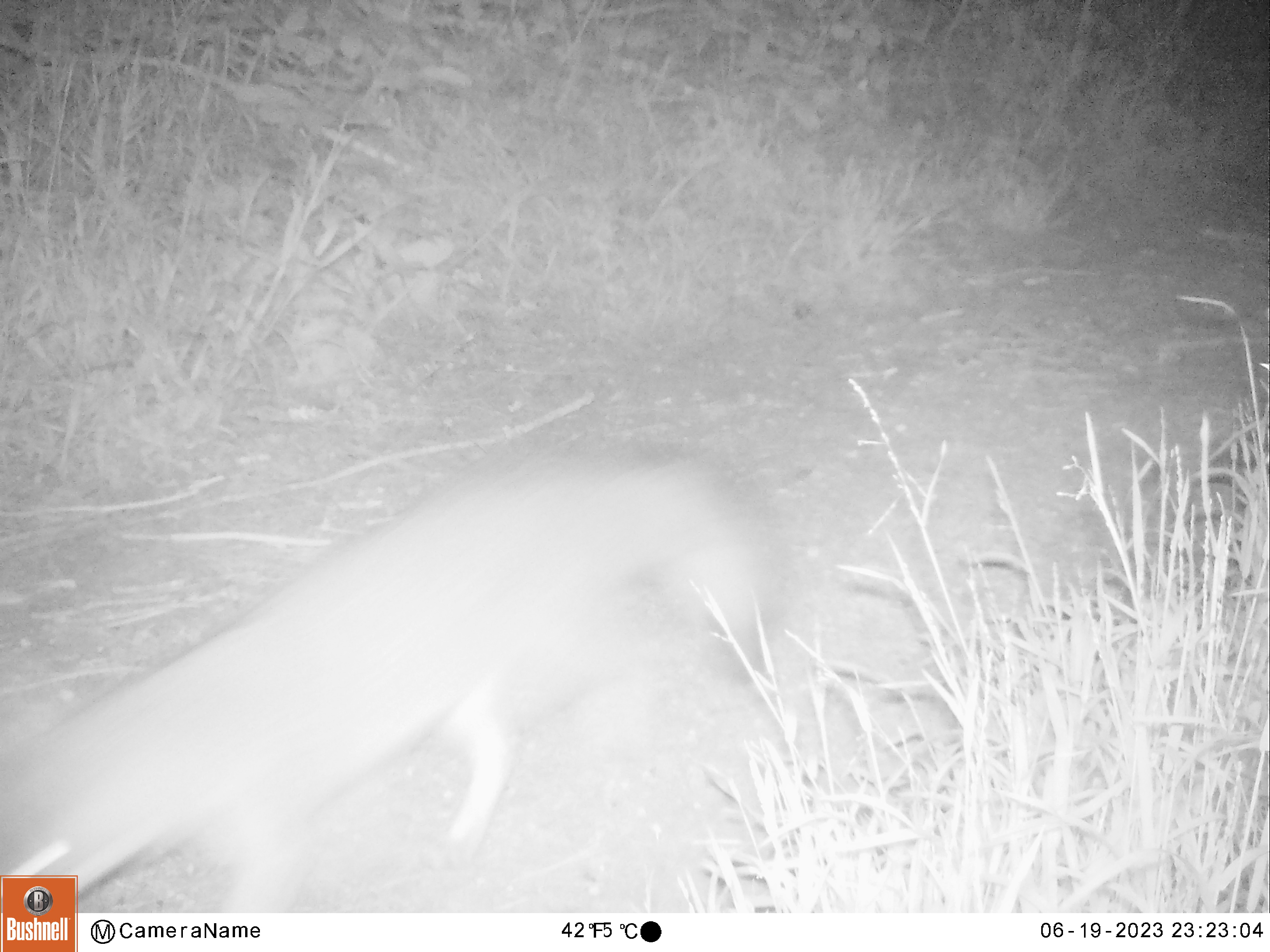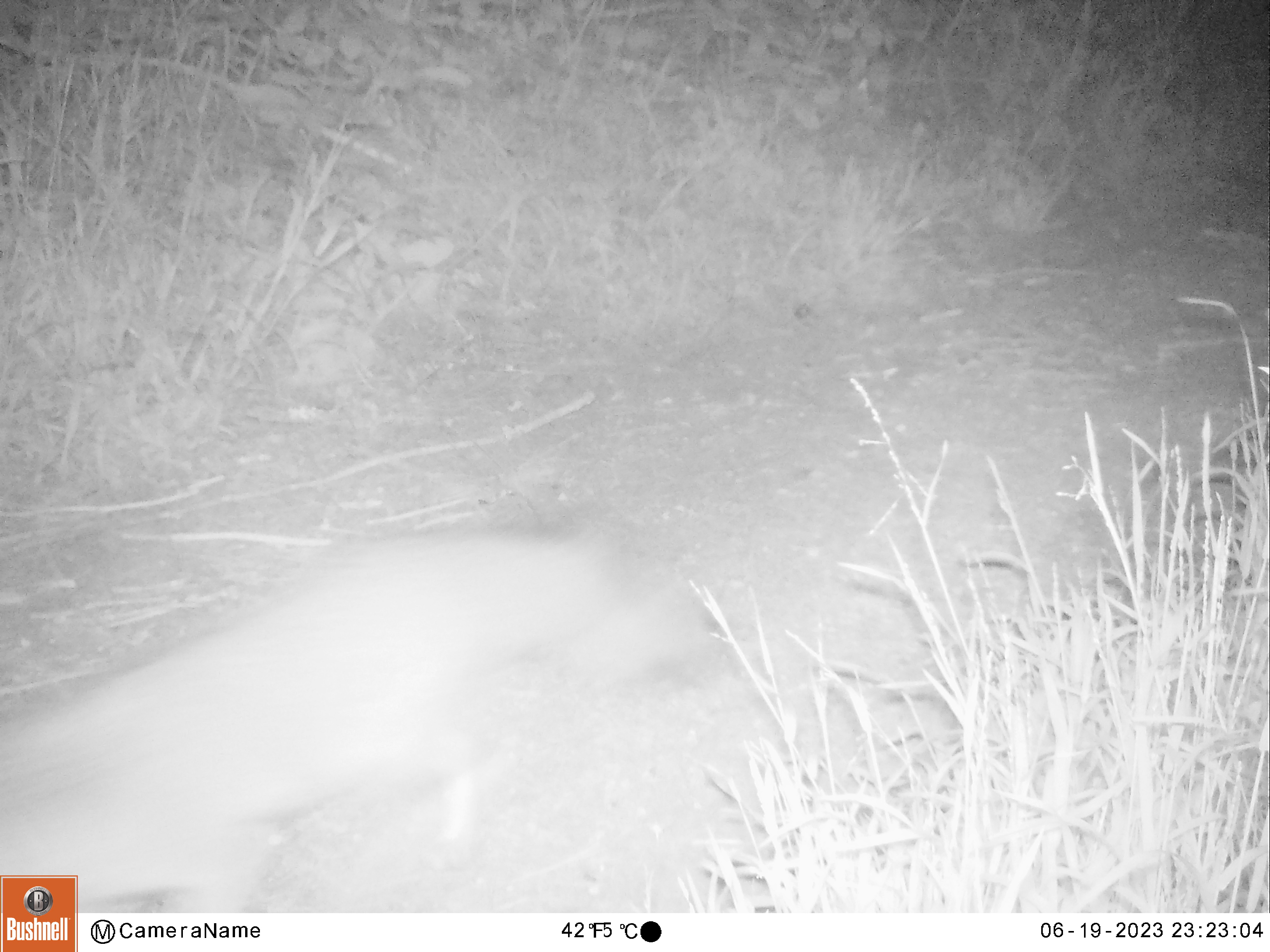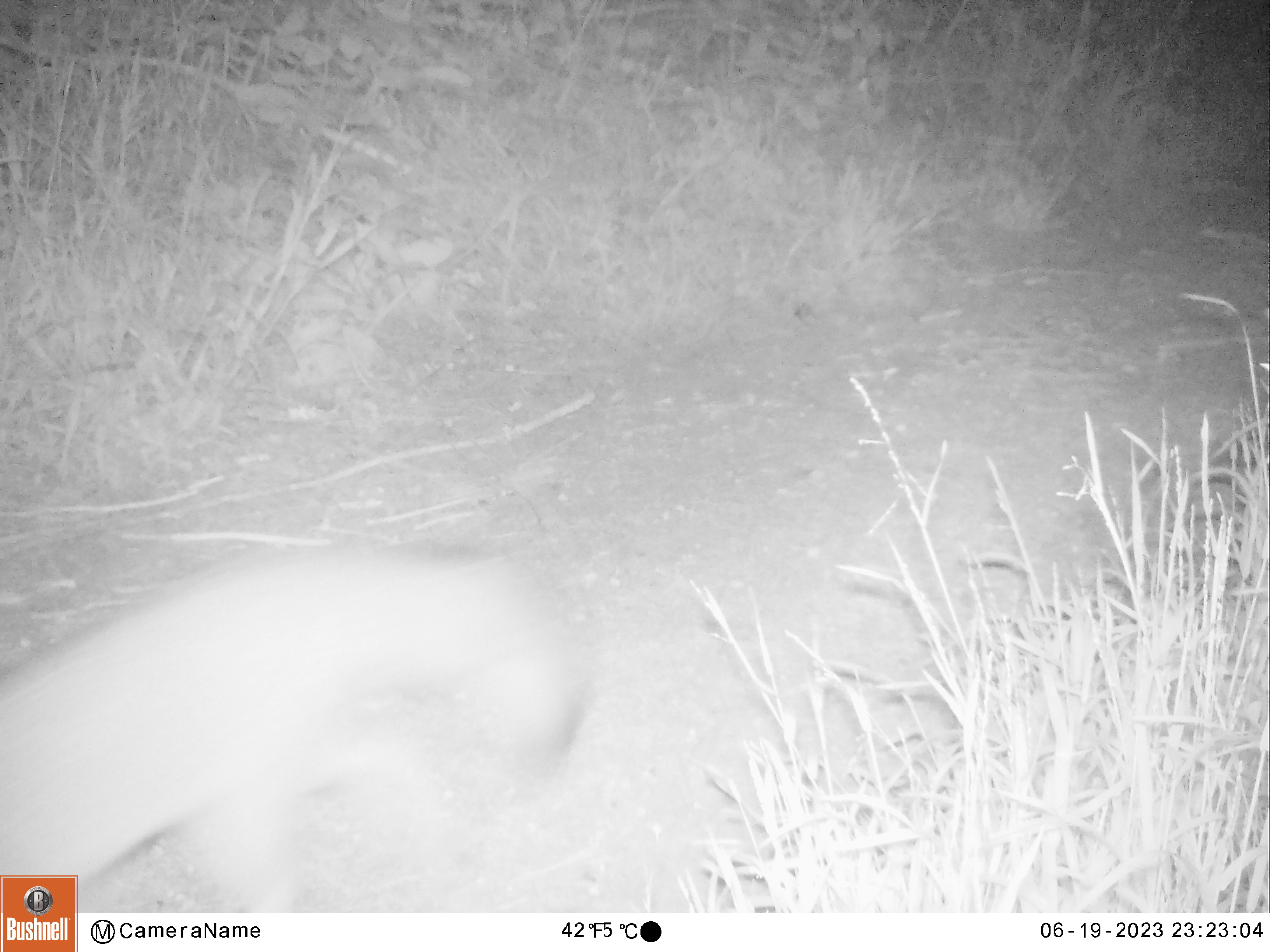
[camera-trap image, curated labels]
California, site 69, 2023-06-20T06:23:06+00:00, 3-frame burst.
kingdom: Animalia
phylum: Chordata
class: Mammalia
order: Carnivora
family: Canidae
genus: Urocyon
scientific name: Urocyon cinereoargenteus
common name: gray fox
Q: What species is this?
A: Gray fox (Urocyon cinereoargenteus).